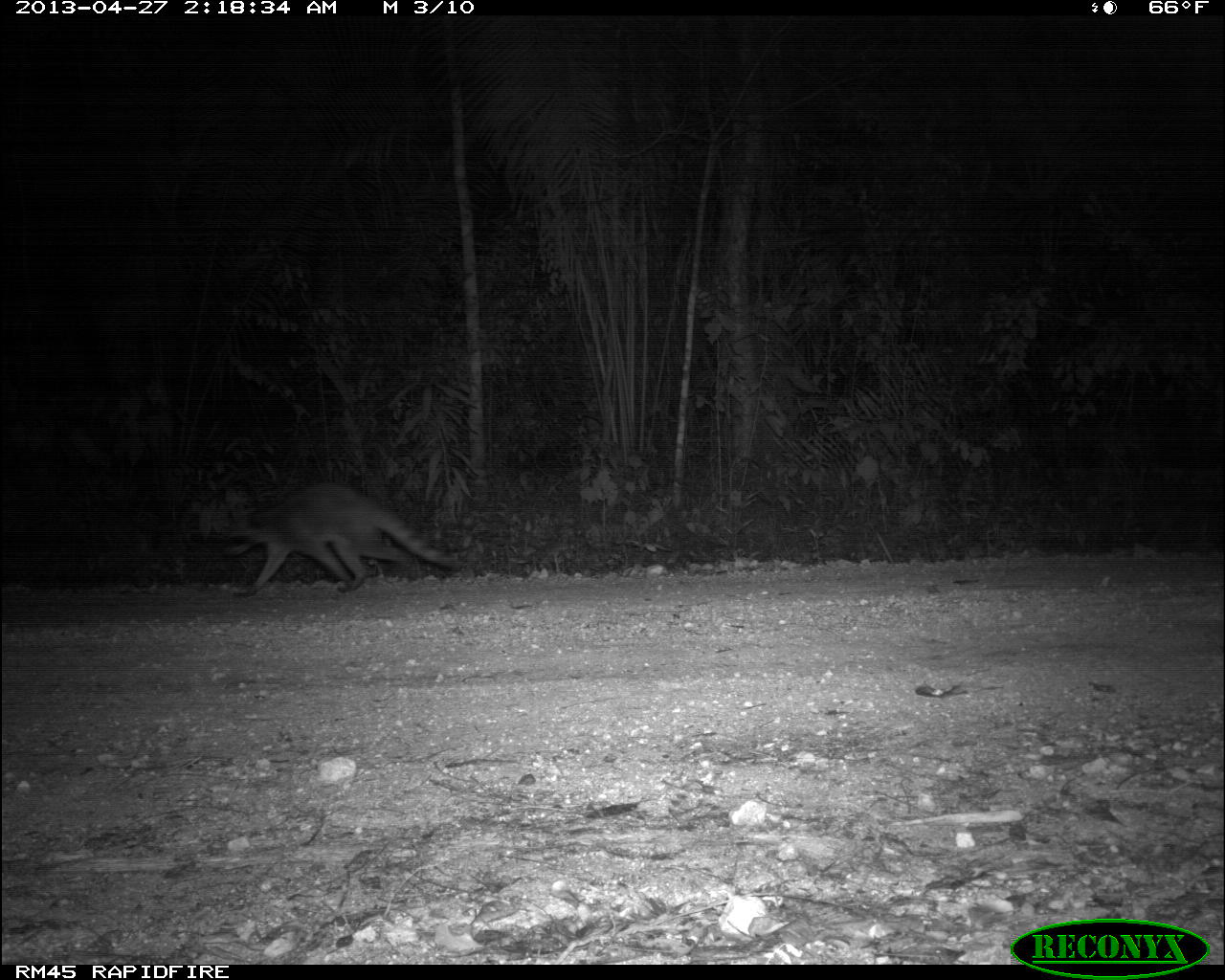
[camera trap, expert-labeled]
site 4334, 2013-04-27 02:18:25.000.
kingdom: Animalia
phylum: Chordata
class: Mammalia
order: Carnivora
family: Procyonidae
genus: Procyon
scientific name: Procyon lotor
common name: common raccoon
Procyon lotor (common raccoon), count 1.